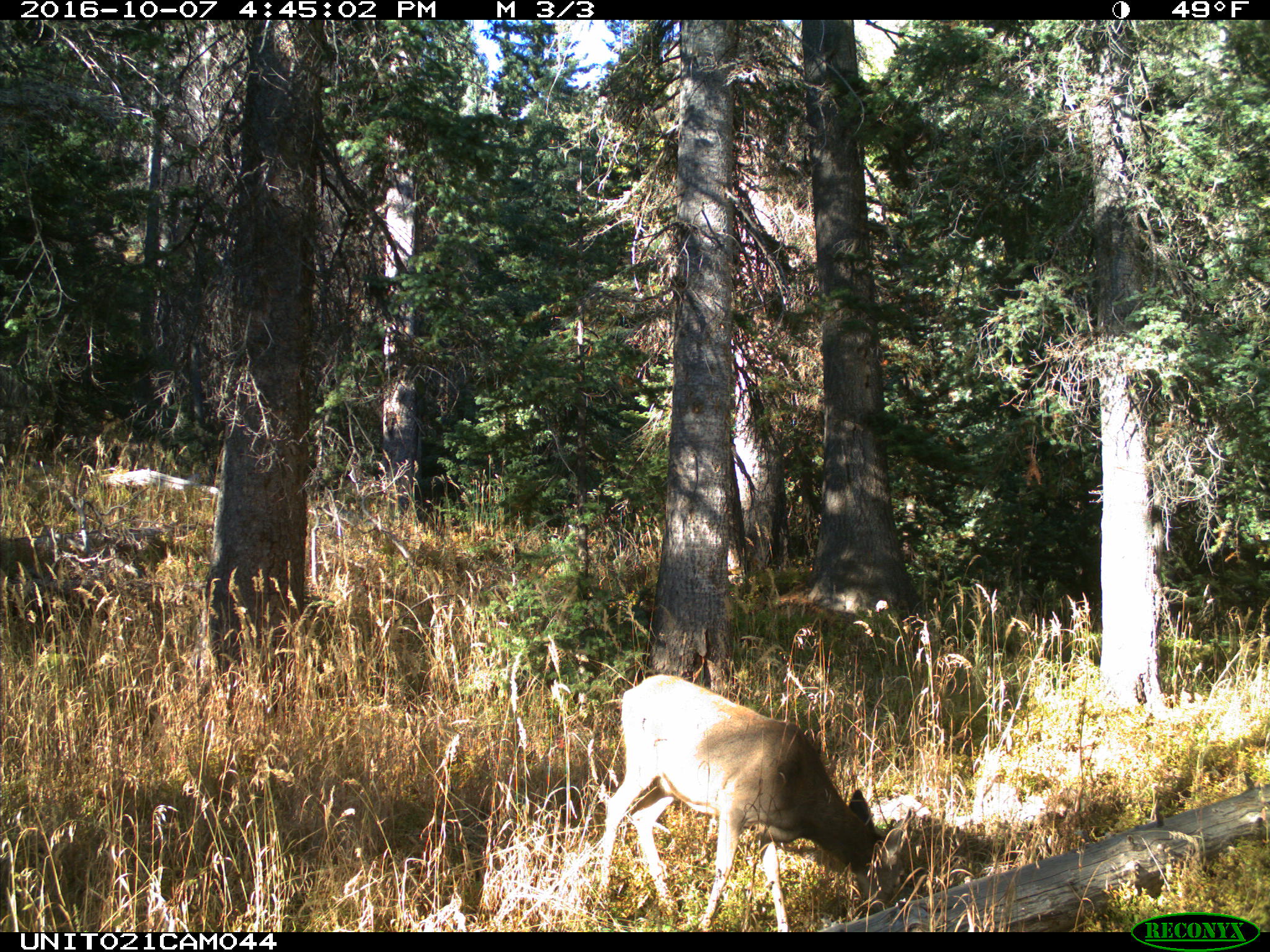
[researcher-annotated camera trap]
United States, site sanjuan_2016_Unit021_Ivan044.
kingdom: Animalia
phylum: Chordata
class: Mammalia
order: Artiodactyla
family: Cervidae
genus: Odocoileus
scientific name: Odocoileus hemionus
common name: mule deer